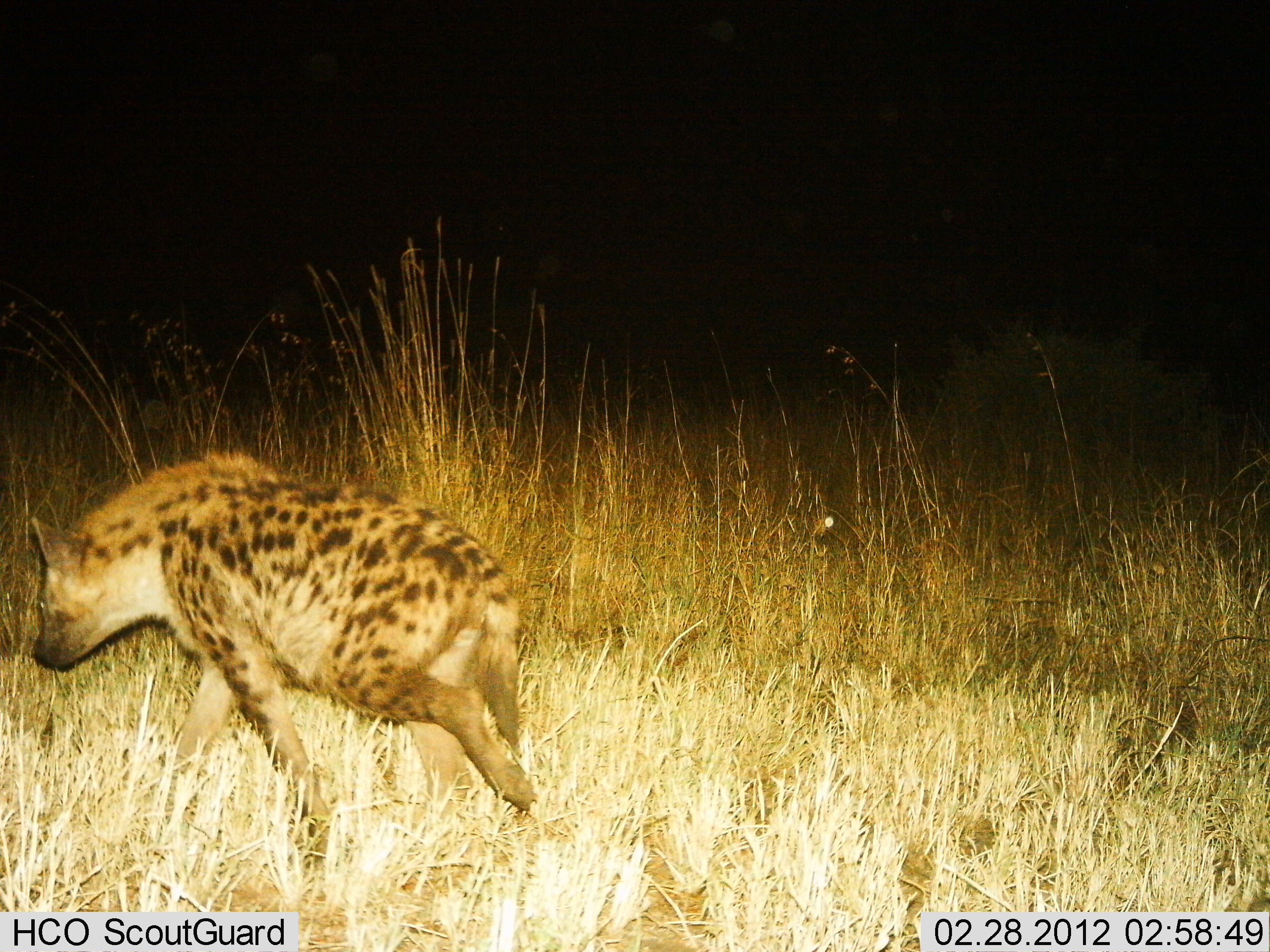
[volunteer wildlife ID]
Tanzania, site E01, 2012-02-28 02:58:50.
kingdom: Animalia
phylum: Chordata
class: Mammalia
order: Carnivora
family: Hyaenidae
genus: Crocuta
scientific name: Crocuta crocuta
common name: spotted hyena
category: hyenaspotted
Hyenaspotted (spotted hyena) (Crocuta crocuta), count 1. Behavior (volunteer vote fractions): standing 0%, resting 0%, moving 100%, interacting 0%. Young present (vote fraction): 0%. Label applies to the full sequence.